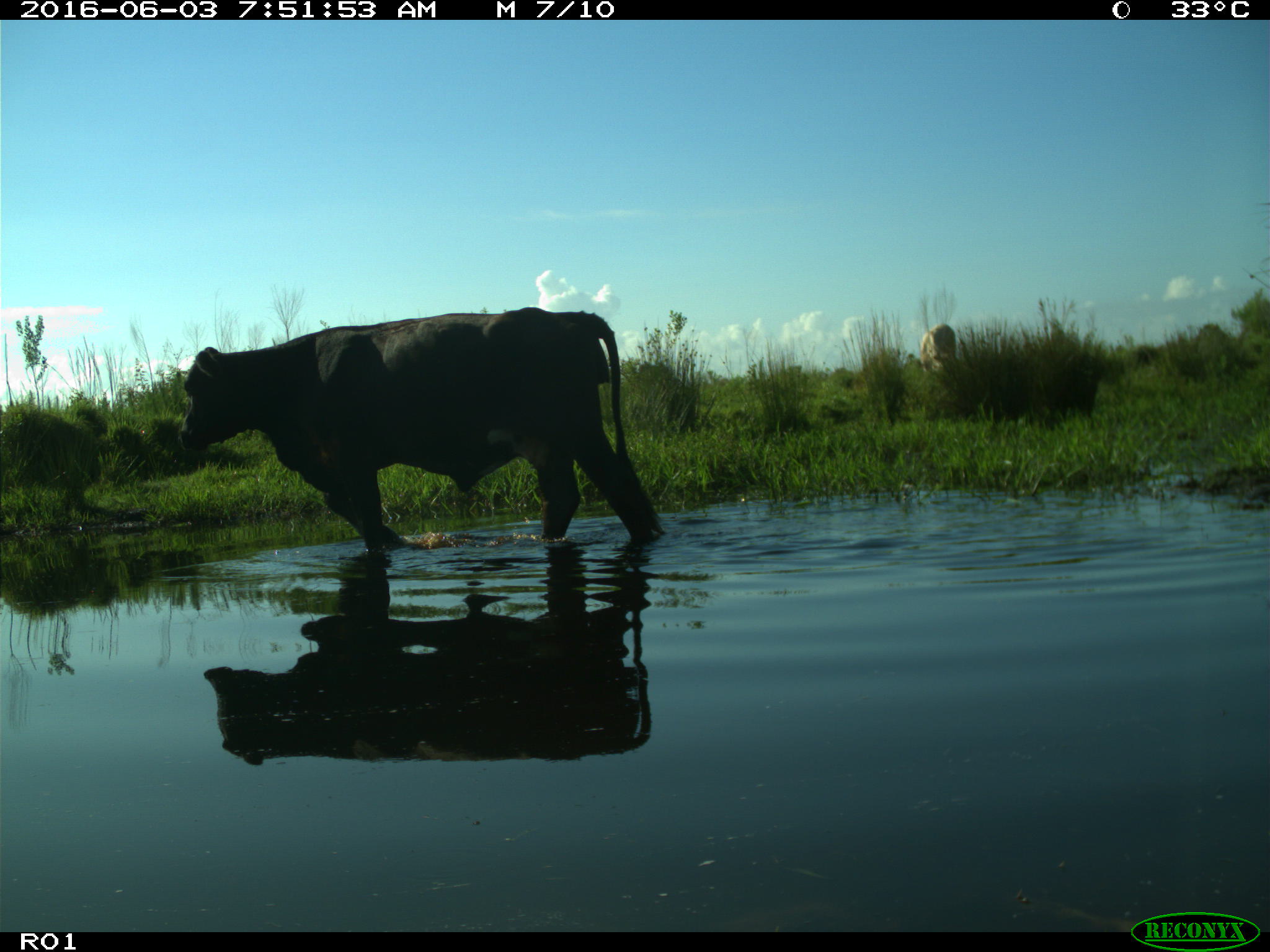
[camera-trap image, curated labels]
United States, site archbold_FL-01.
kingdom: Animalia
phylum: Chordata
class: Mammalia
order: Artiodactyla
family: Bovidae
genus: Bos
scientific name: Bos taurus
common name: domestic cow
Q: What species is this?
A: Bos taurus (domestic cow).